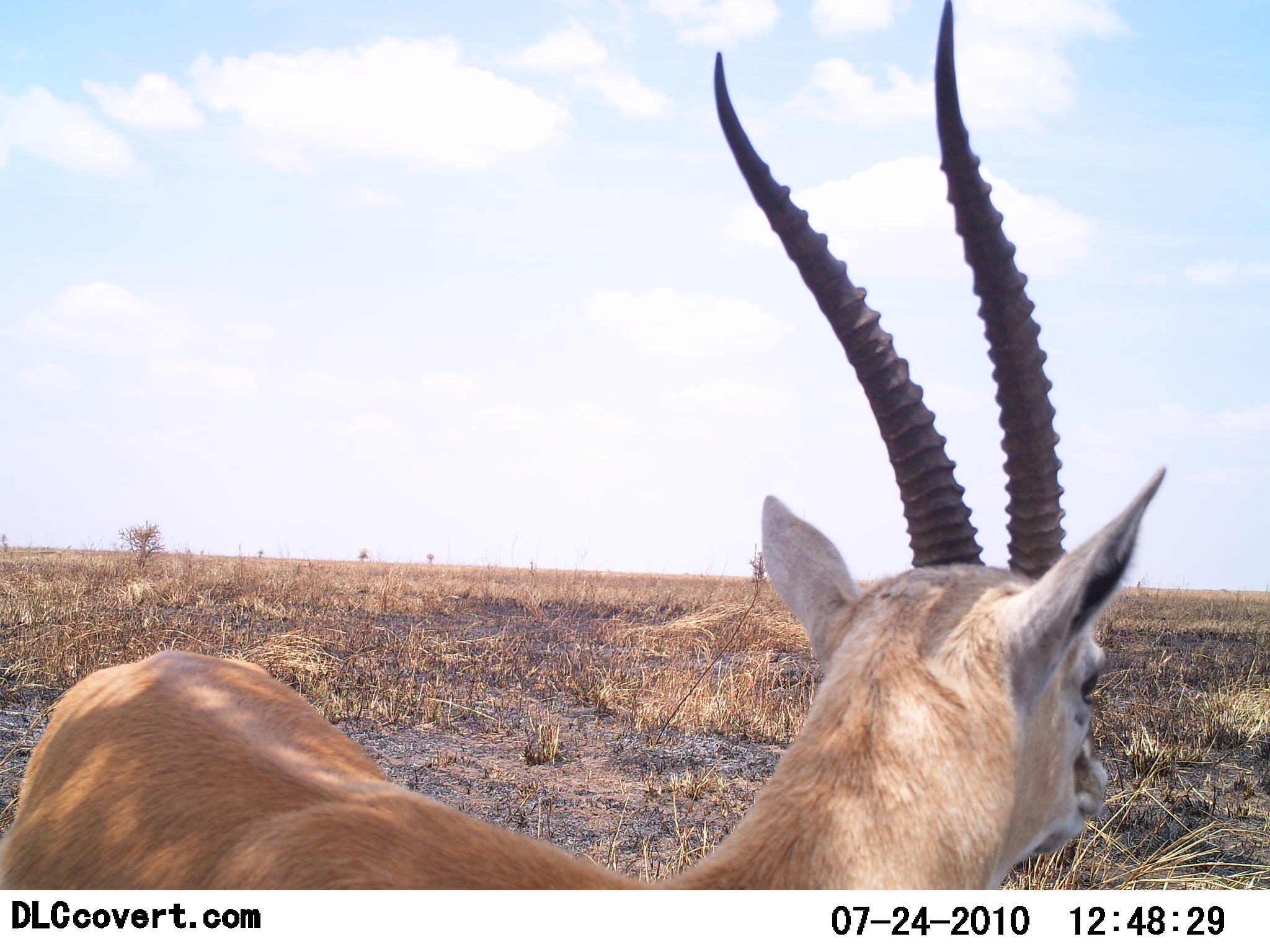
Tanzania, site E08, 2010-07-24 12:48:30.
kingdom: Animalia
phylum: Chordata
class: Mammalia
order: Artiodactyla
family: Bovidae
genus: Nanger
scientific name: Nanger granti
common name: grant's gazelle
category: gazellegrants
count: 1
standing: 100%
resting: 0%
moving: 0%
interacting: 0%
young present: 0%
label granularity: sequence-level